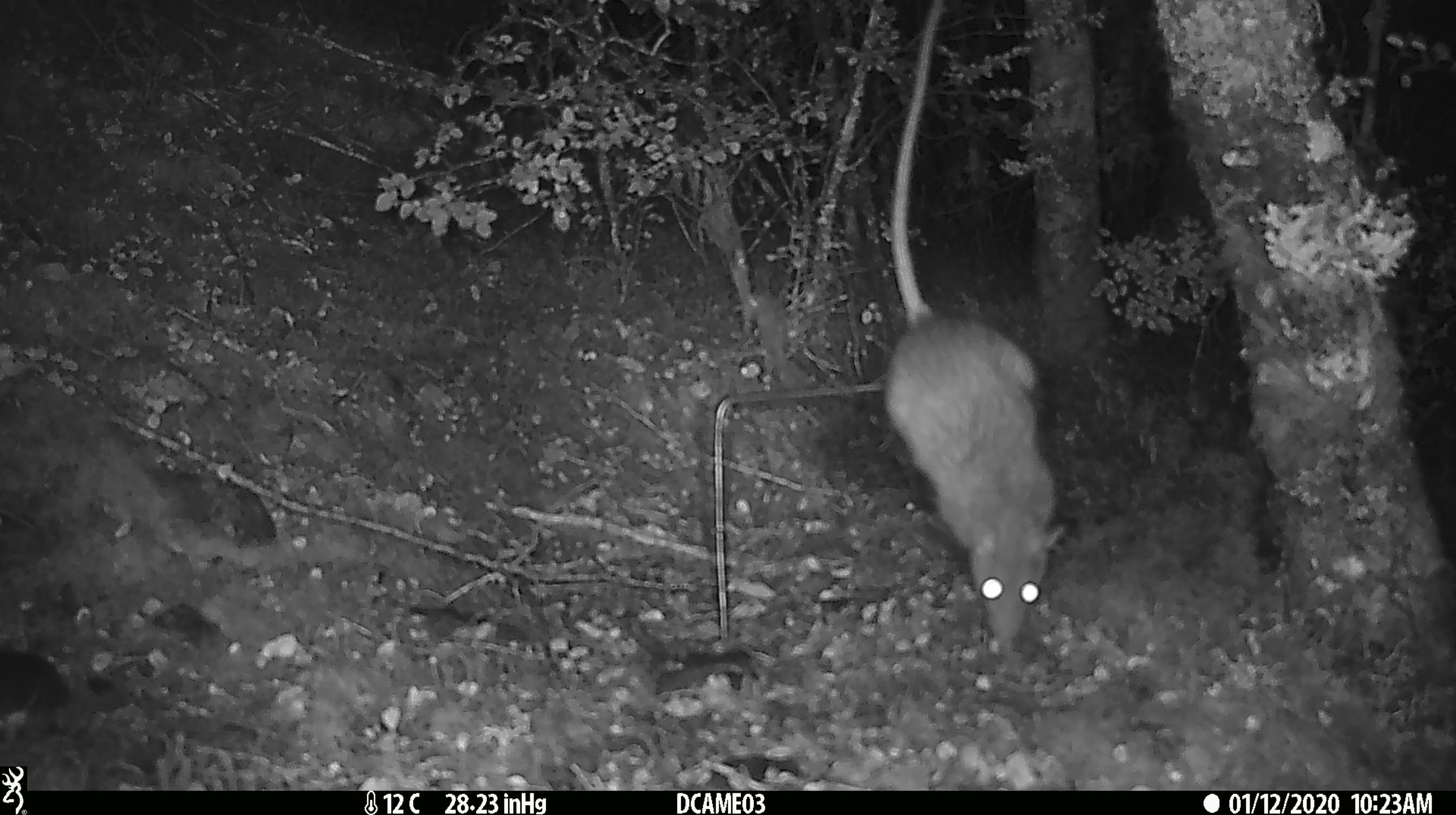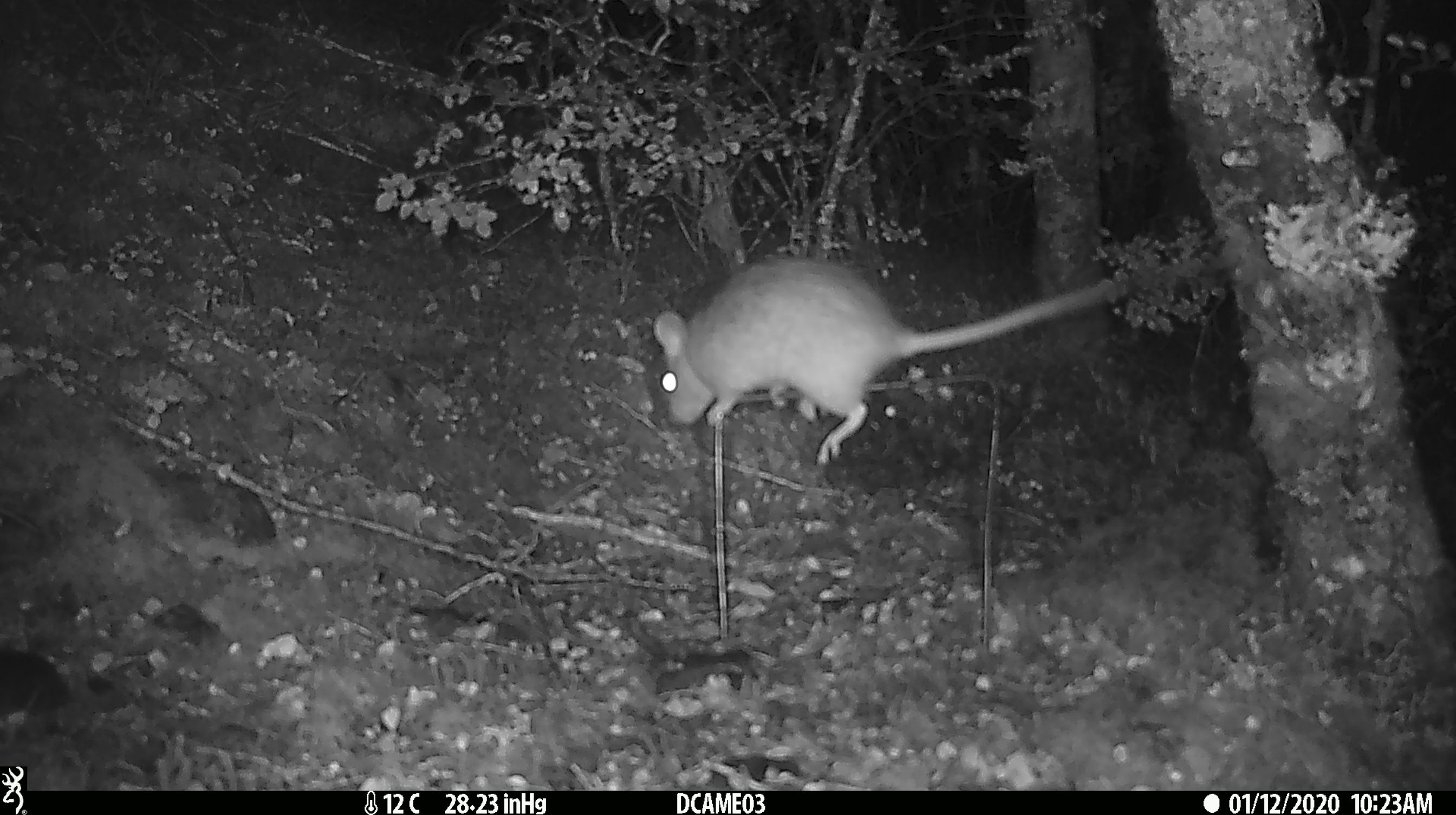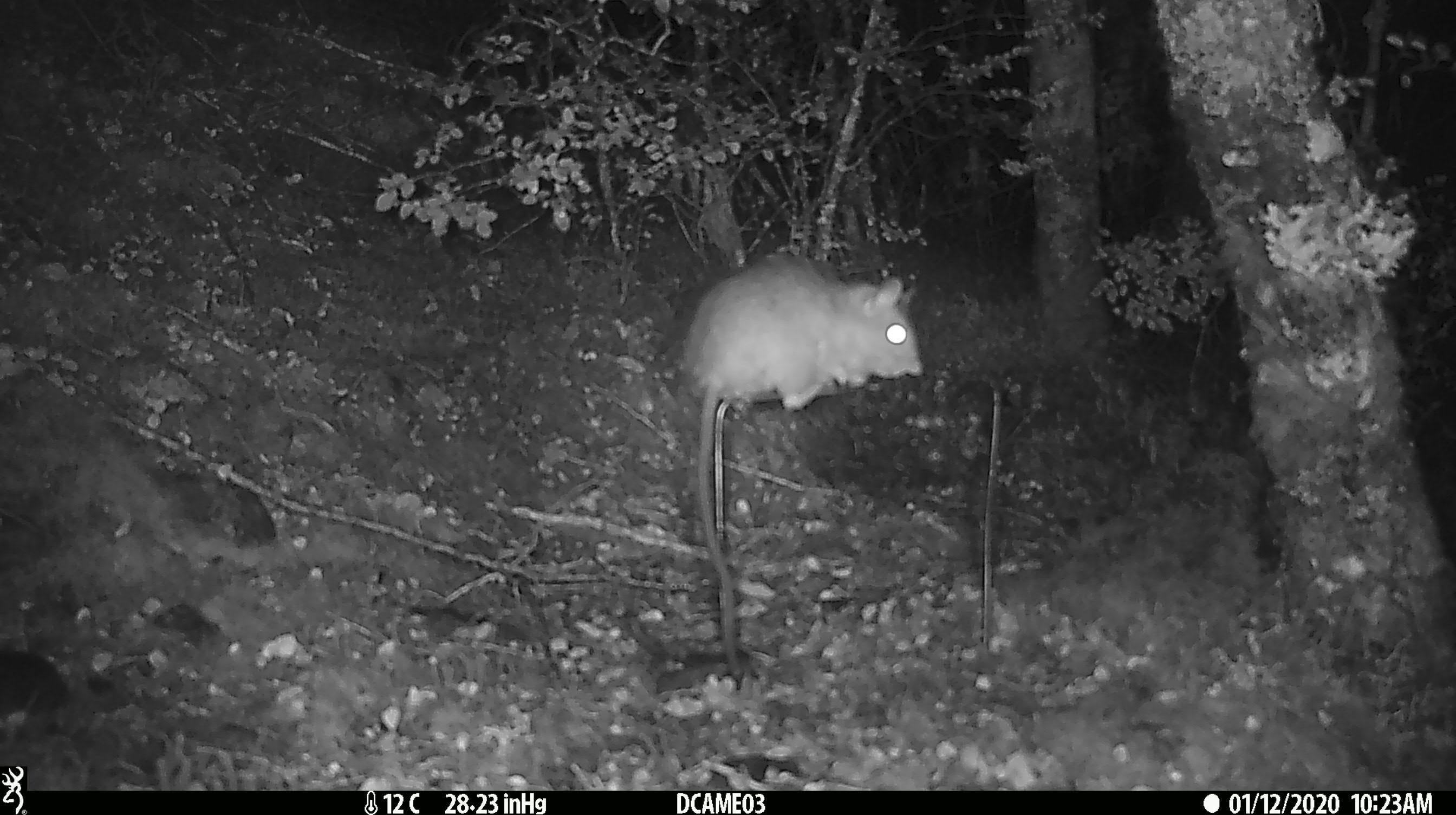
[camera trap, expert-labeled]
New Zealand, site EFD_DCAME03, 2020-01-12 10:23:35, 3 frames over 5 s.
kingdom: Animalia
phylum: Chordata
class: Mammalia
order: Rodentia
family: Muridae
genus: Rattus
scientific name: Rattus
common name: rat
Rat (Rattus).